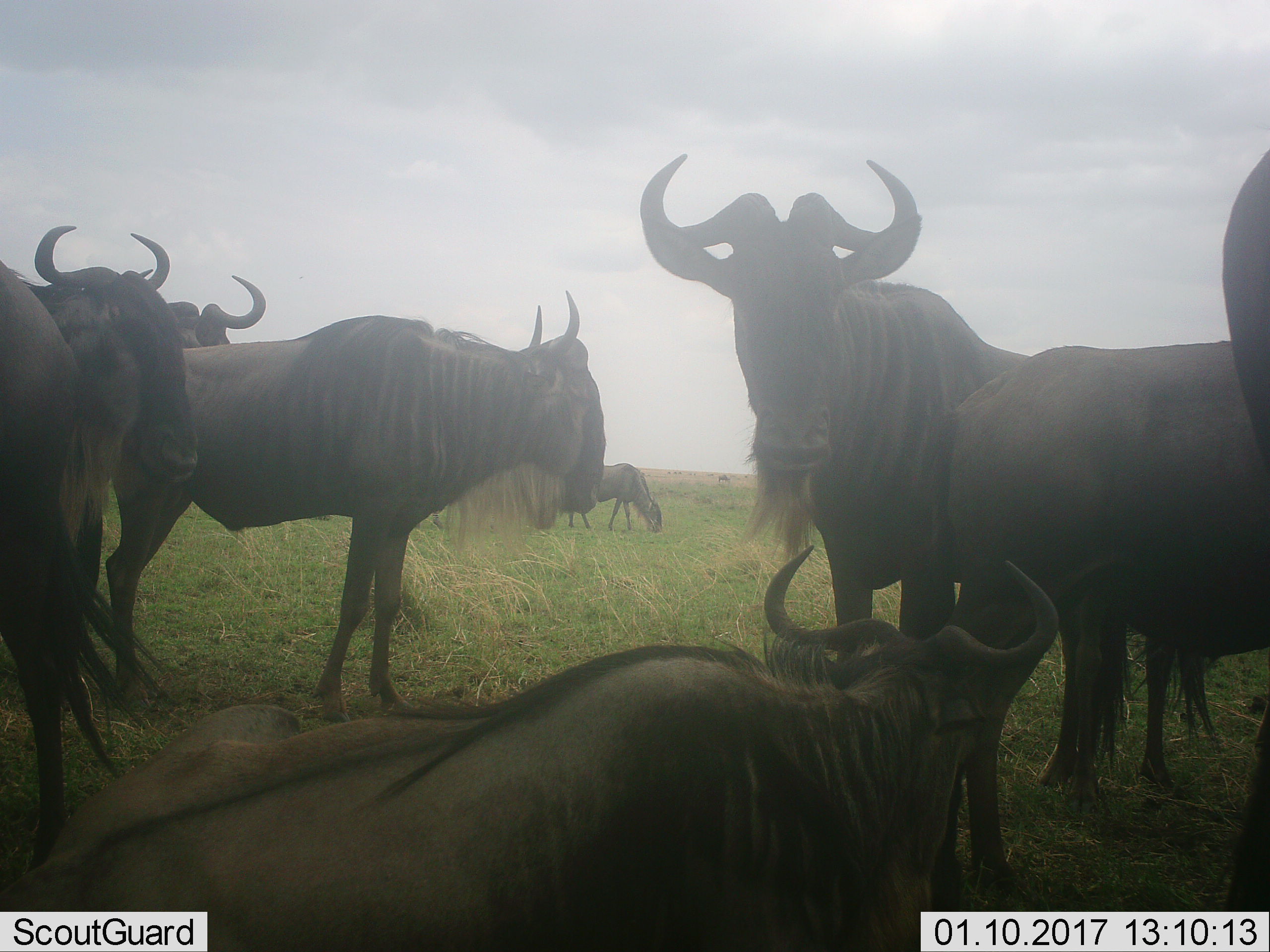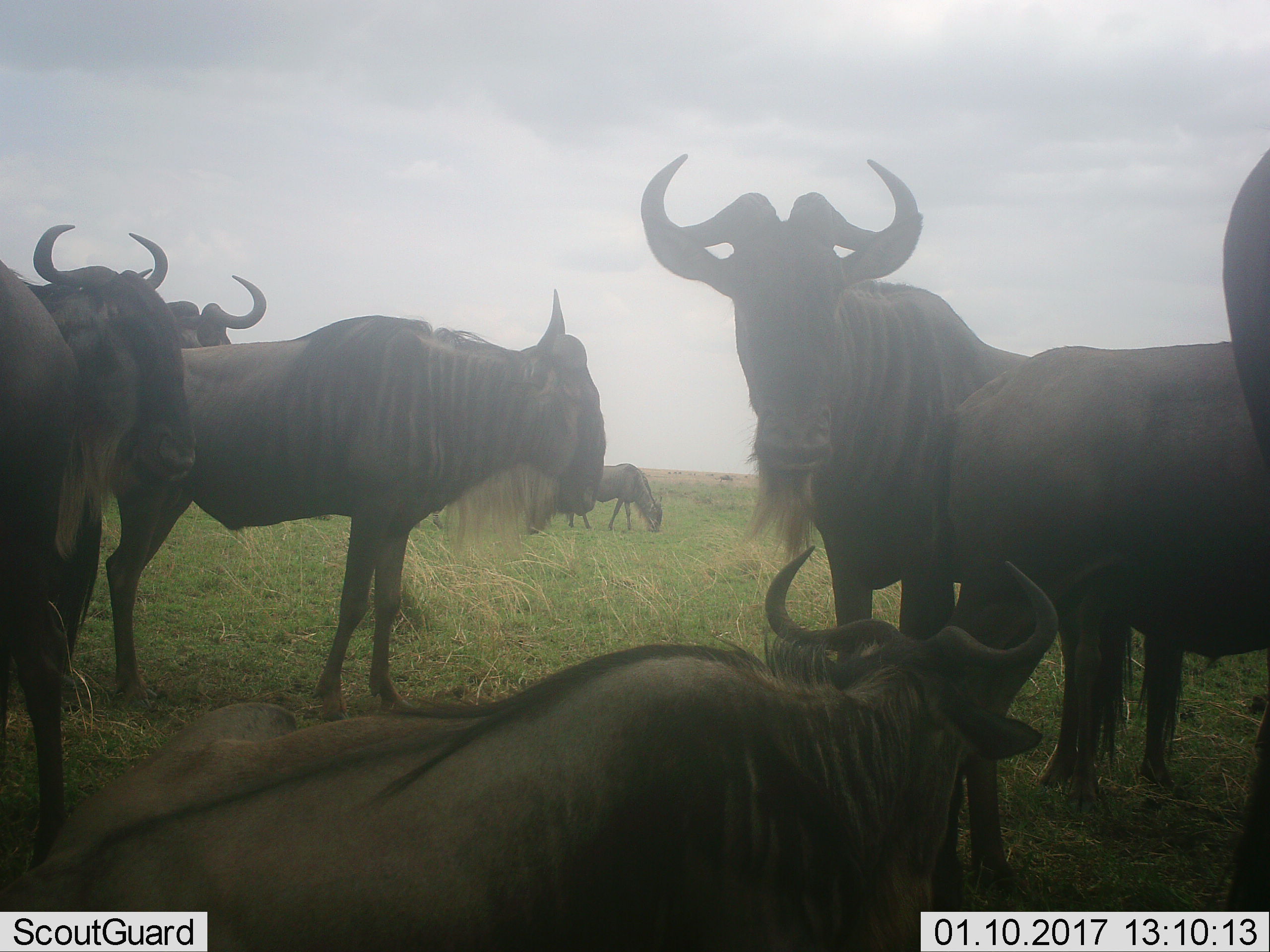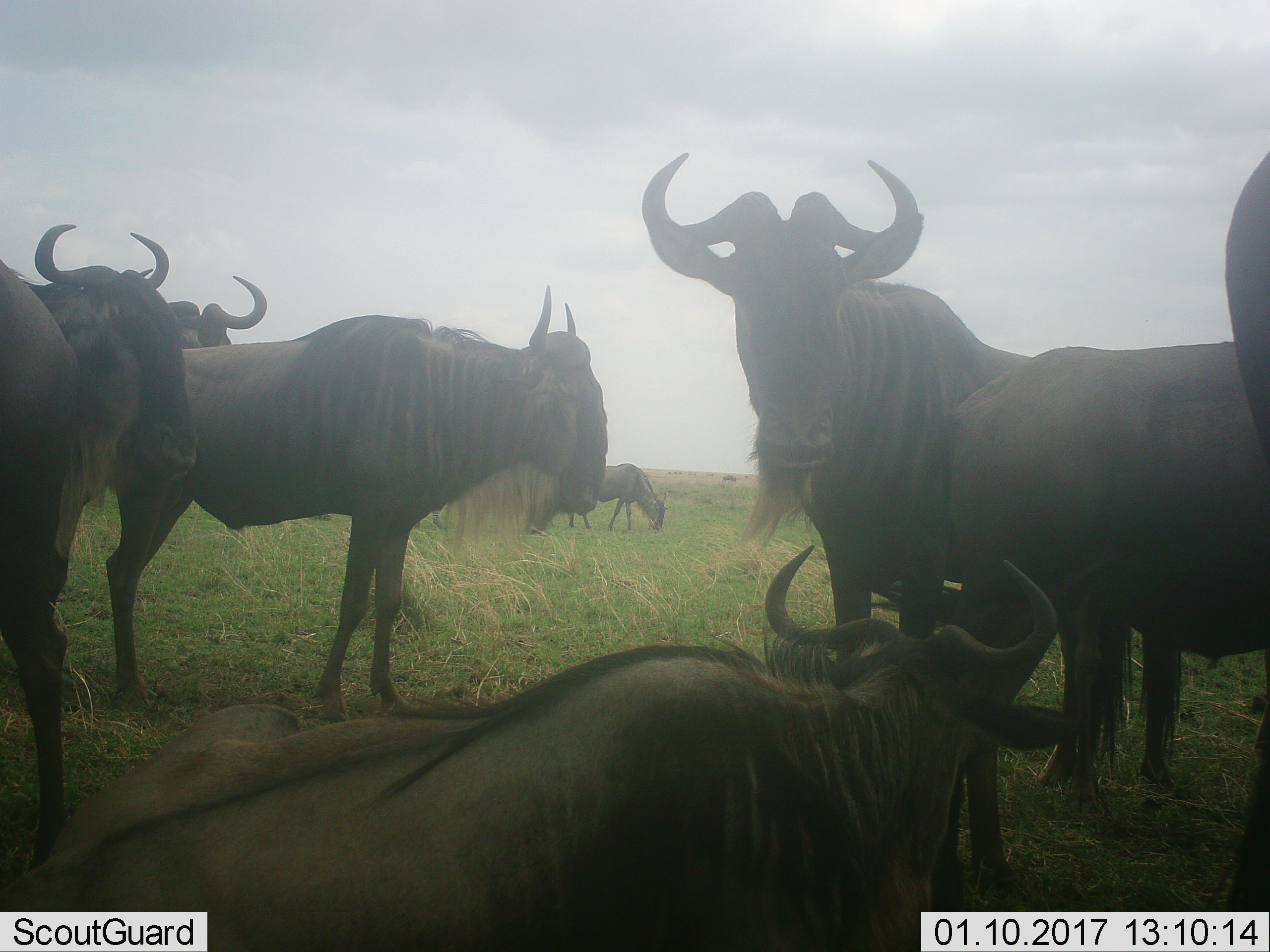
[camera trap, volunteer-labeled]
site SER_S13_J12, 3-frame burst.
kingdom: Animalia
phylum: Chordata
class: Mammalia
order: Artiodactyla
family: Bovidae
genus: Connochaetes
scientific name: Connochaetes taurinus taurinus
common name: blue wildebeest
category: wildebeestblue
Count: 6.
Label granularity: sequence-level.